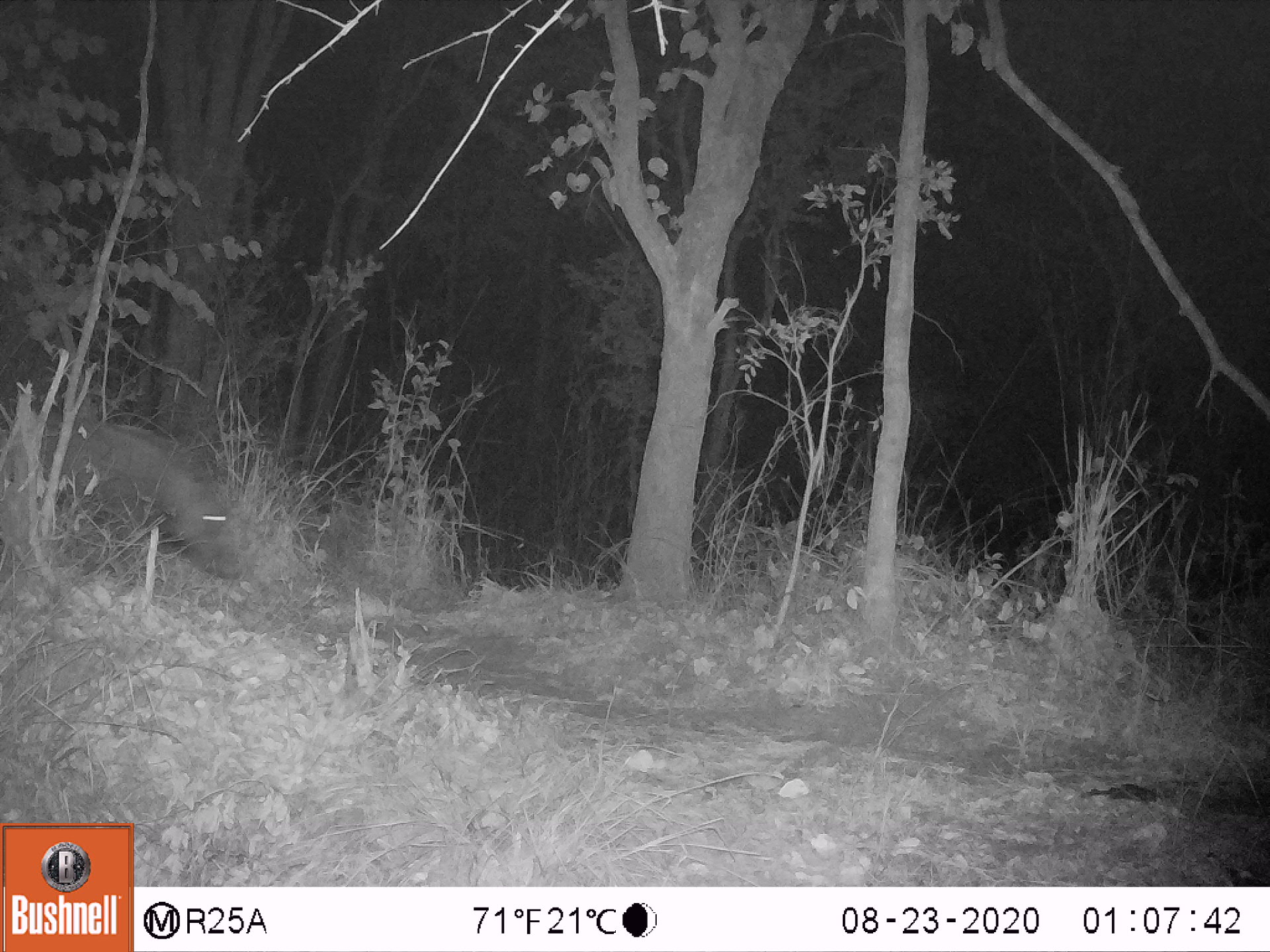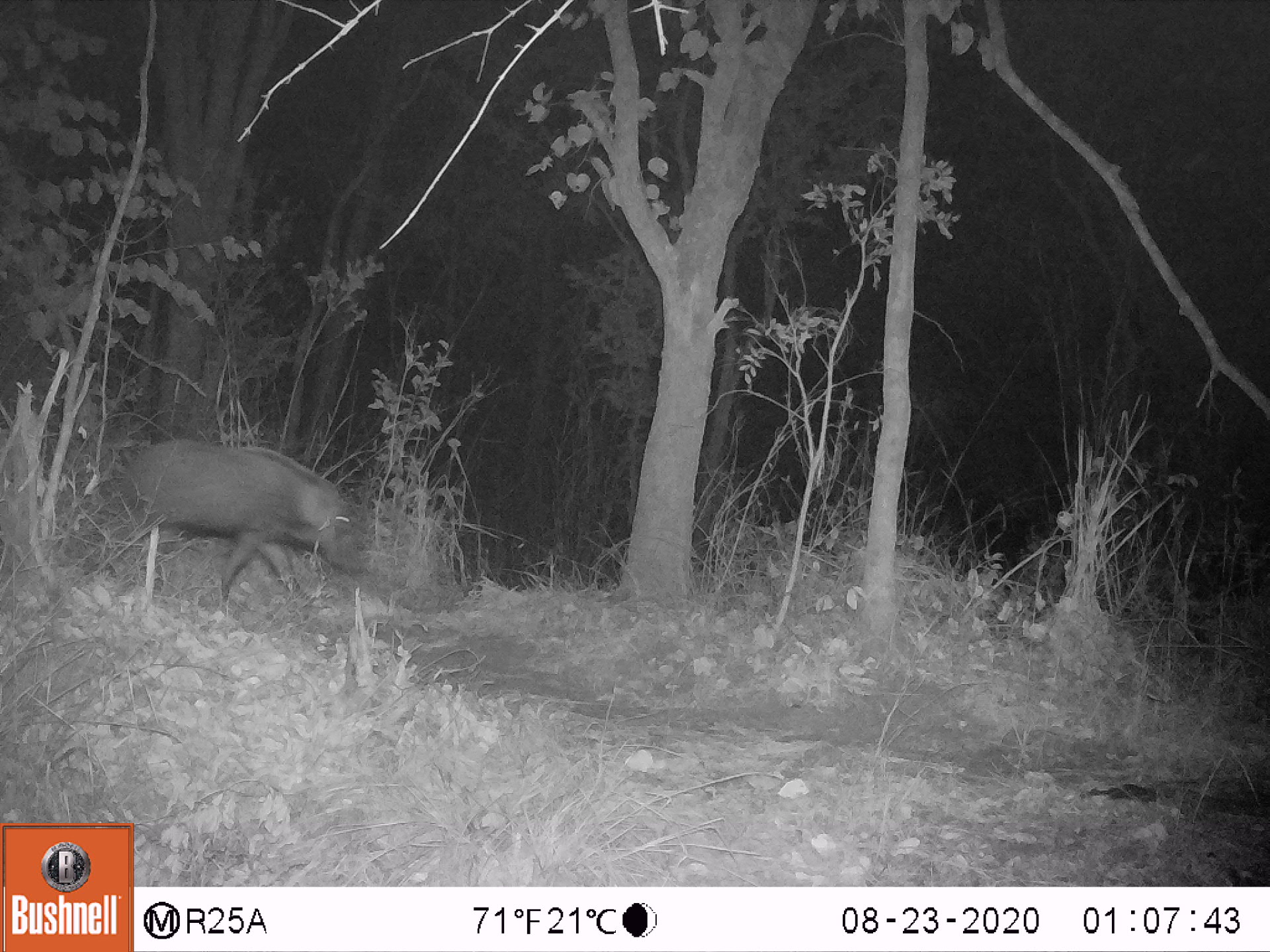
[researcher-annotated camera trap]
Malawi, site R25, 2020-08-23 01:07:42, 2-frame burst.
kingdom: Animalia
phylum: Chordata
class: Mammalia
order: Artiodactyla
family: Suidae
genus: Potamochoerus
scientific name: Potamochoerus larvatus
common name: bushpig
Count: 1.